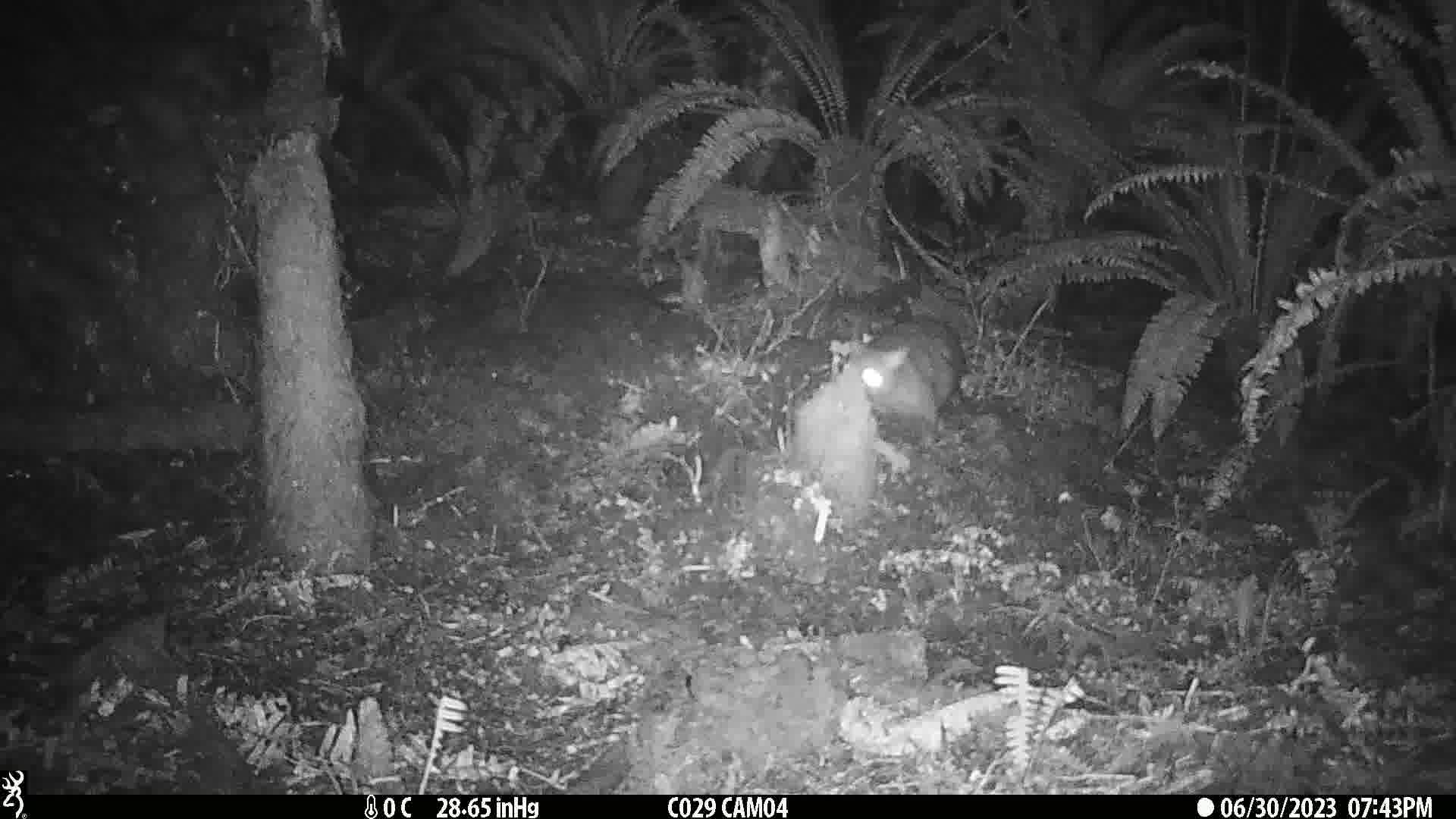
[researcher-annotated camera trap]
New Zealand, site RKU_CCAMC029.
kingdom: Animalia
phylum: Chordata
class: Mammalia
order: Diprotodontia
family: Phalangeridae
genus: Trichosurus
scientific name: Trichosurus vulpecula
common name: common brushtail possum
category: possum